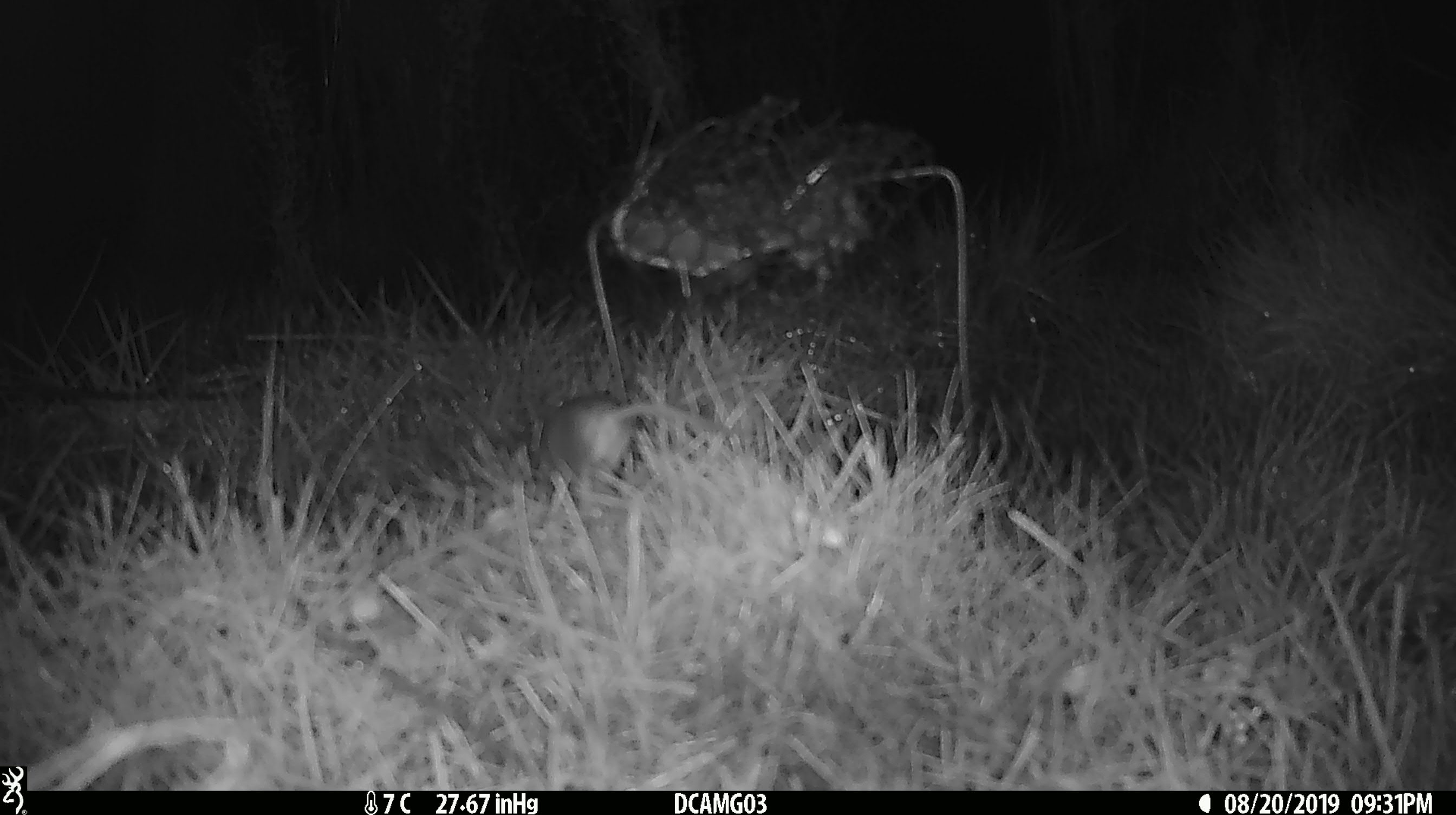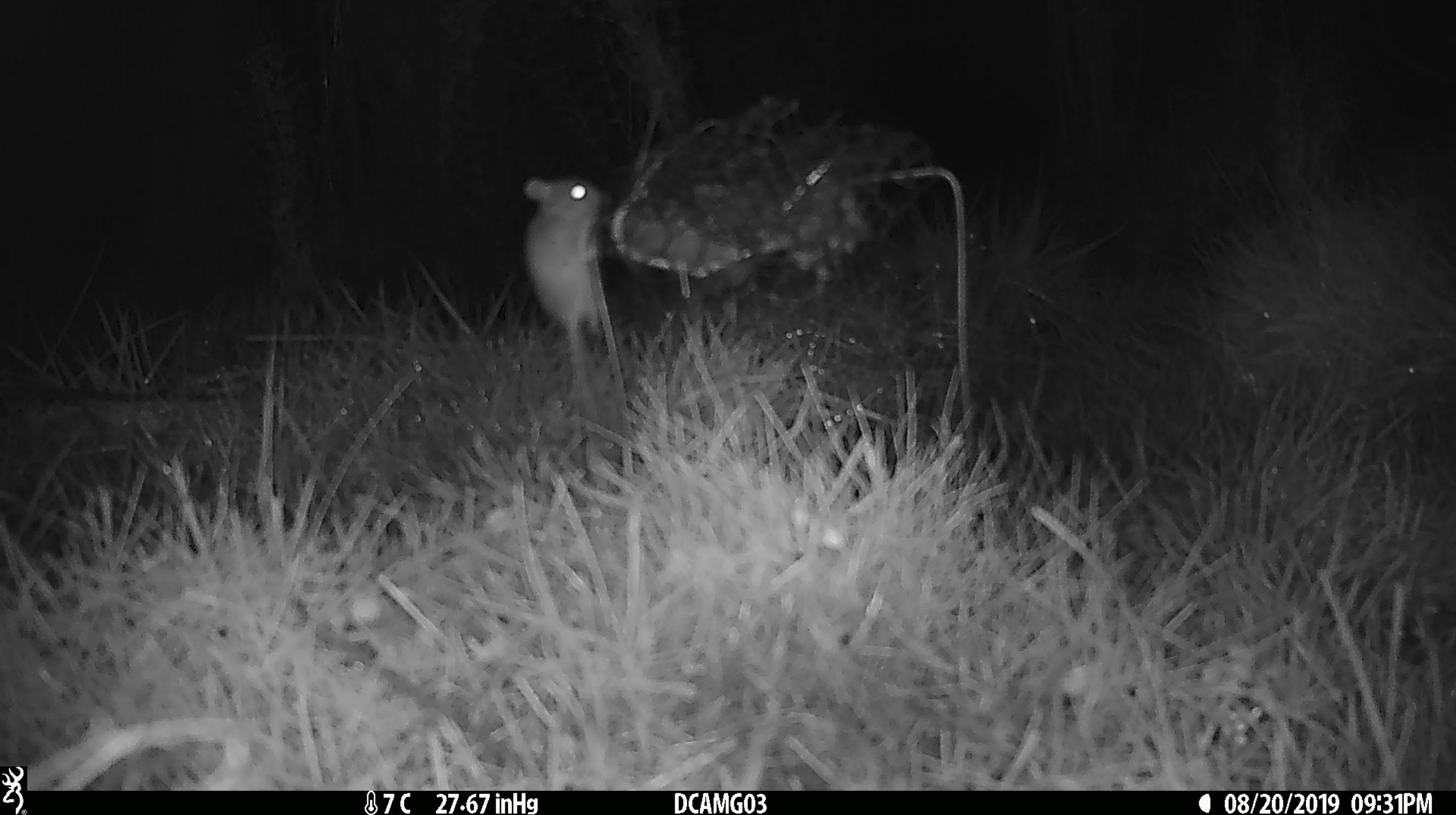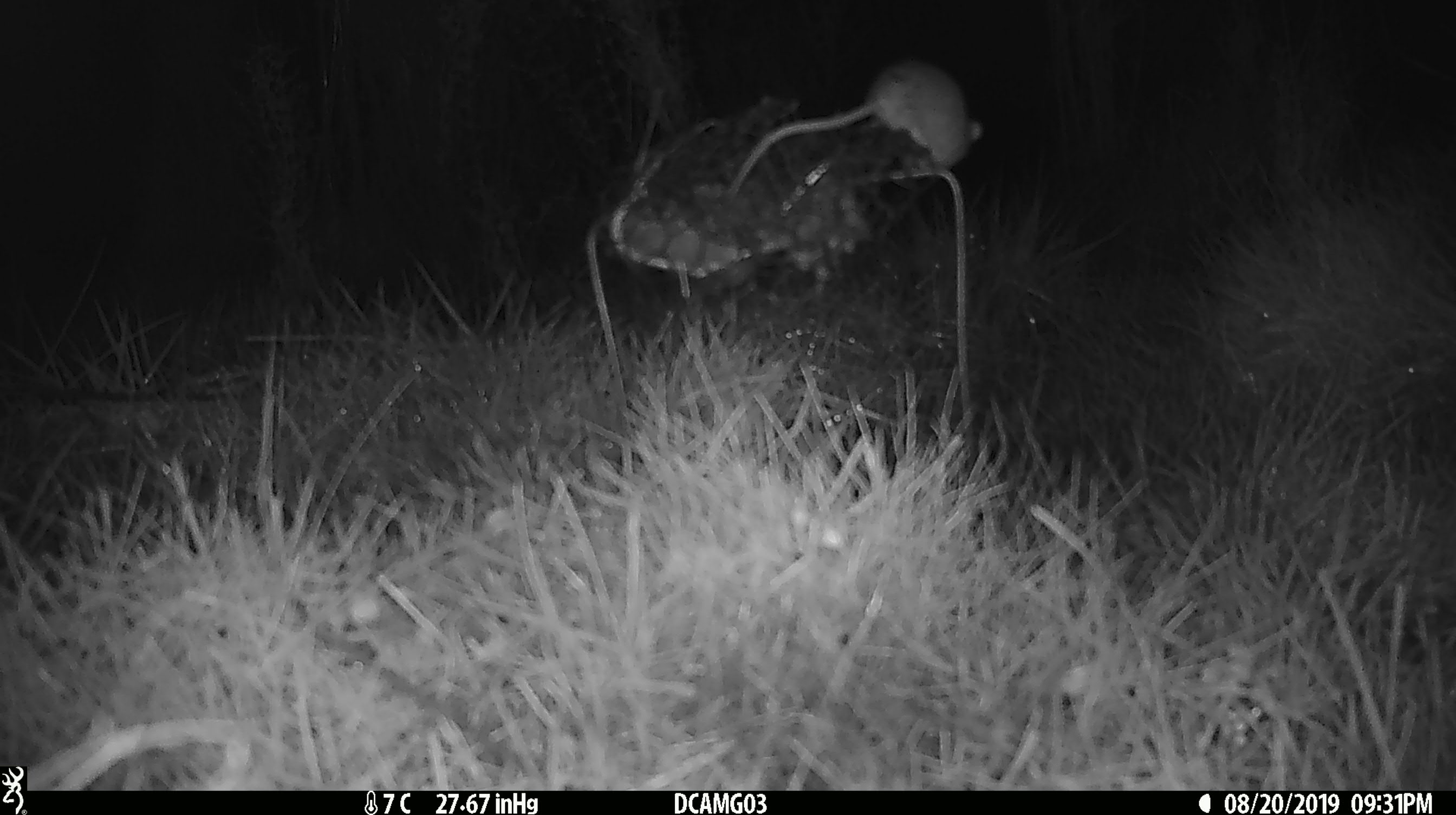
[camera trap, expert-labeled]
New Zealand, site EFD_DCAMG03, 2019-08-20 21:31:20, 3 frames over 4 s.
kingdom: Animalia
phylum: Chordata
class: Mammalia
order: Rodentia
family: Muridae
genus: Mus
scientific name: Mus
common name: mouse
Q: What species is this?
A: Mouse (Mus).